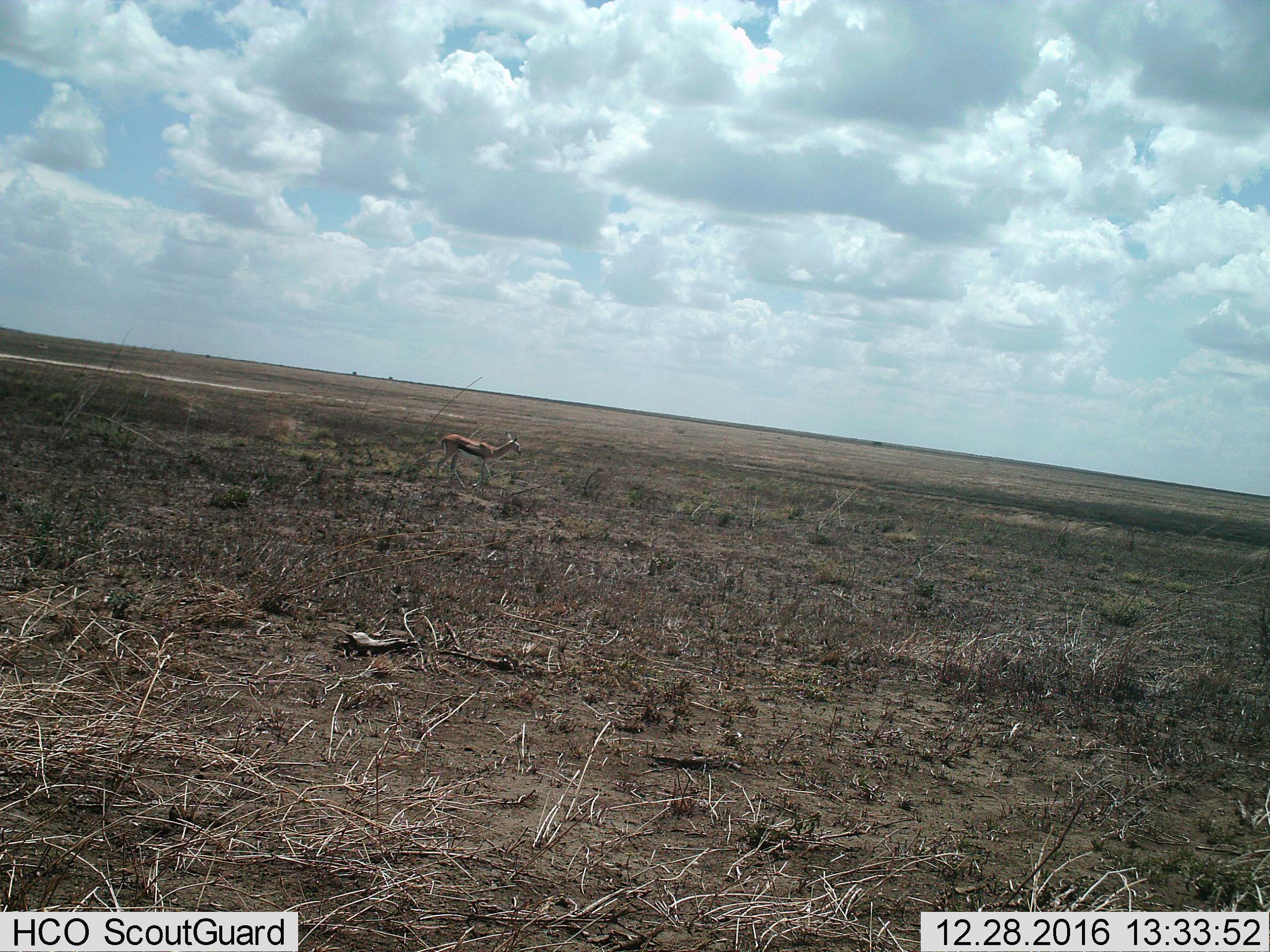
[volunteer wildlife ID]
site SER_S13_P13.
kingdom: Animalia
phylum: Chordata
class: Mammalia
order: Artiodactyla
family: Bovidae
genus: Eudorcas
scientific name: Eudorcas thomsonii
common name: thomson's gazelle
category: gazellethomsons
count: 1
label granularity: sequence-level